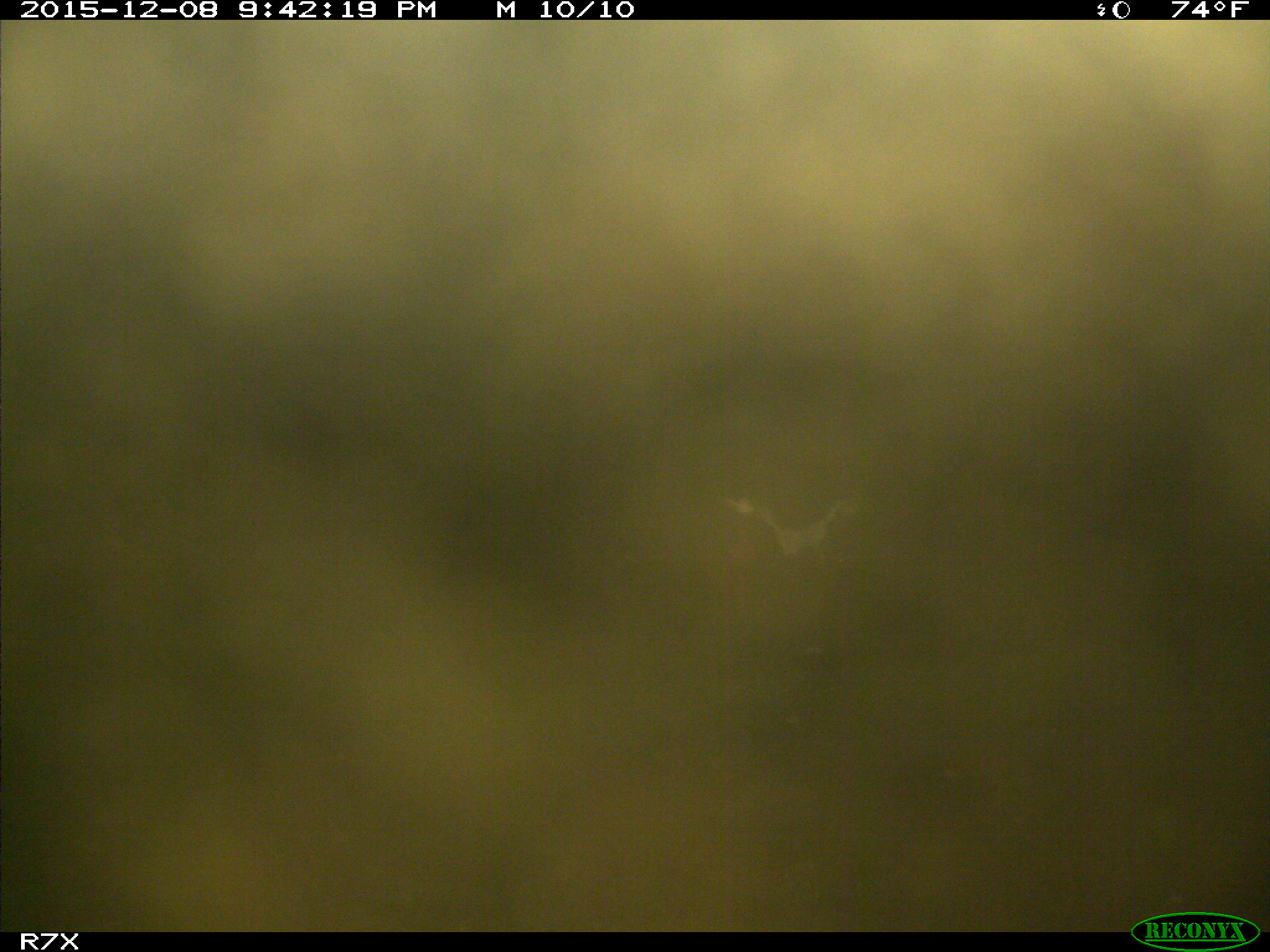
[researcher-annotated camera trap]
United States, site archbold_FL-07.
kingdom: Animalia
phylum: Chordata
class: Mammalia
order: Artiodactyla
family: Bovidae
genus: Bos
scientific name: Bos taurus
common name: domestic cow